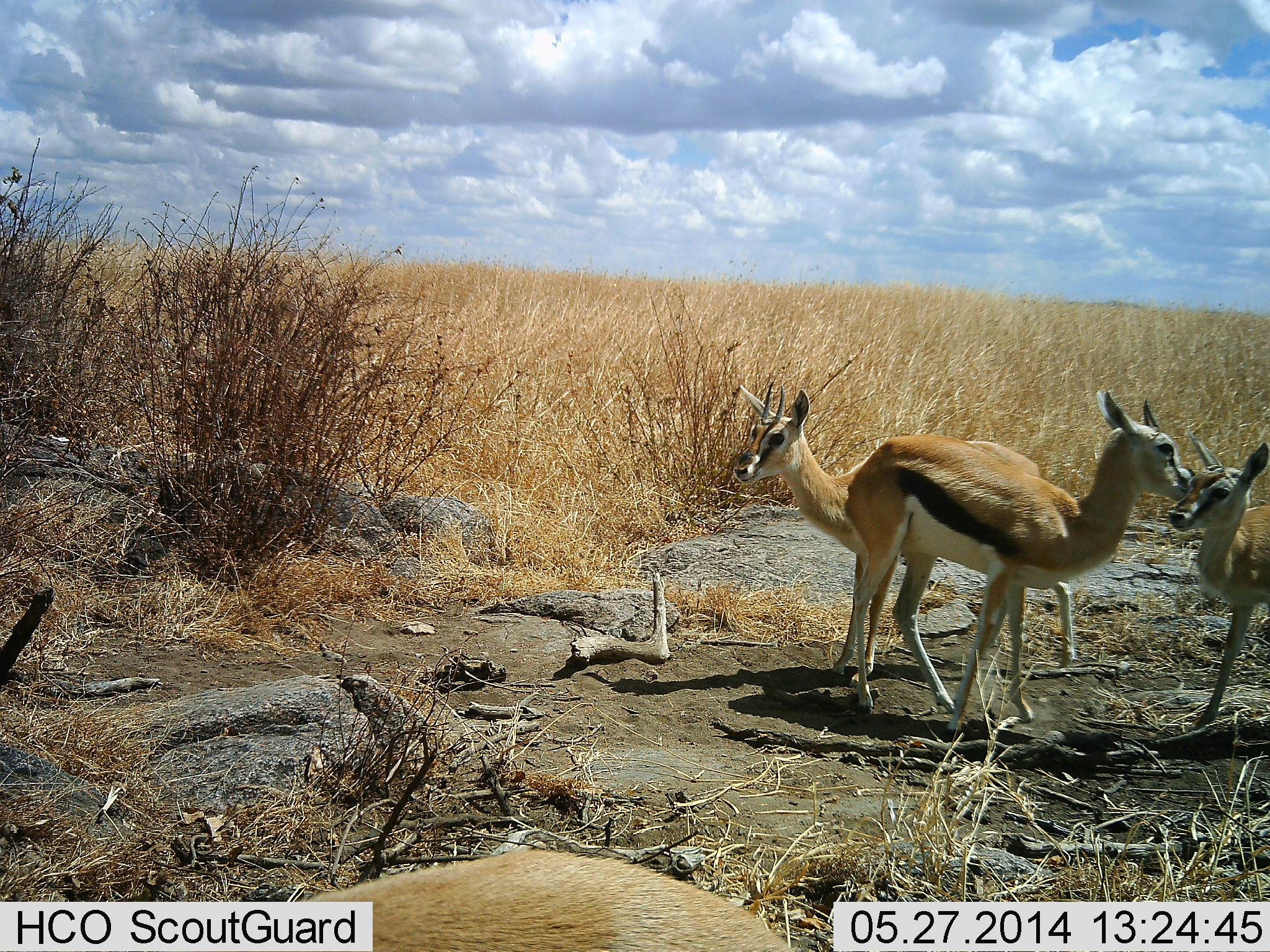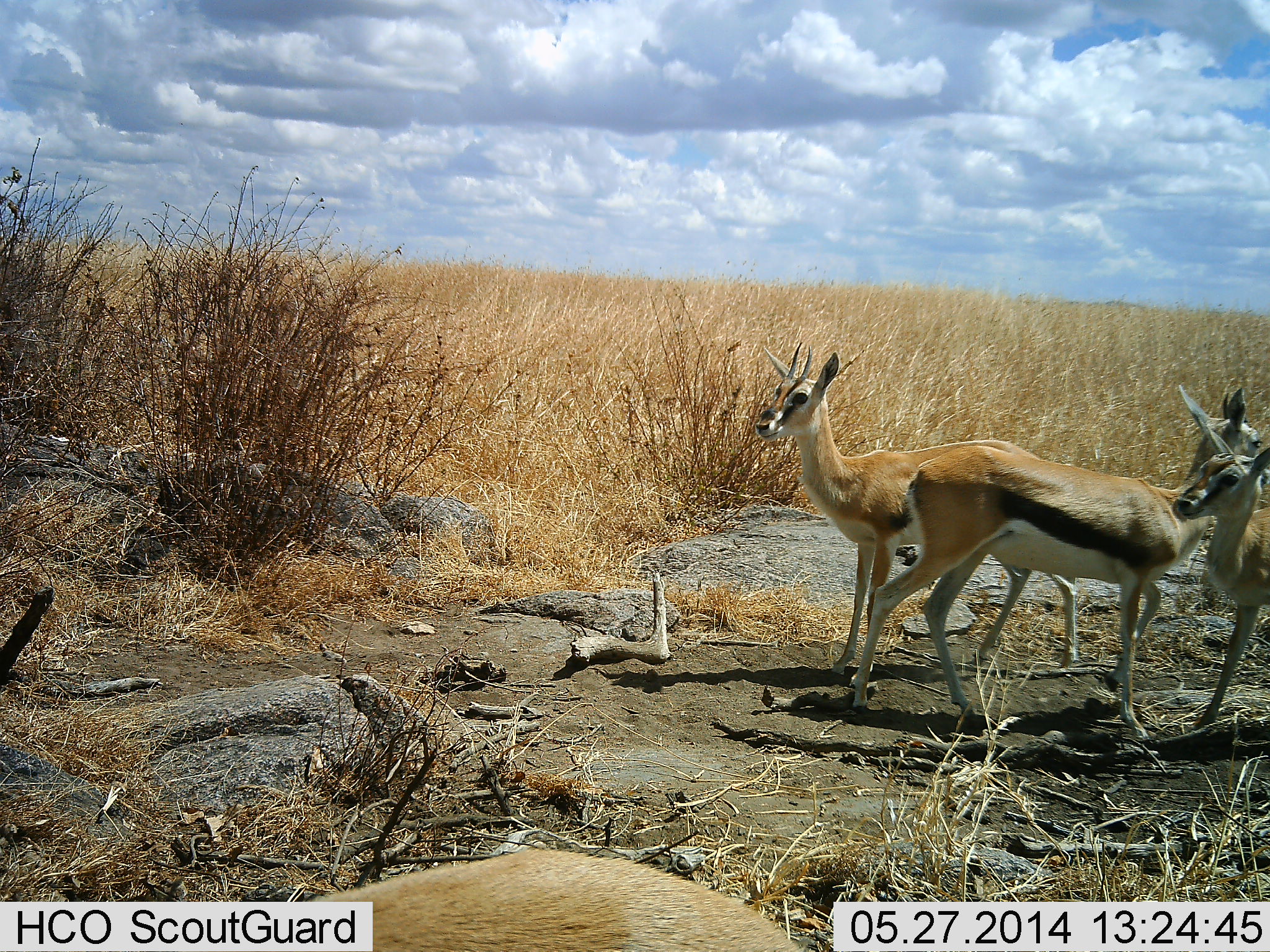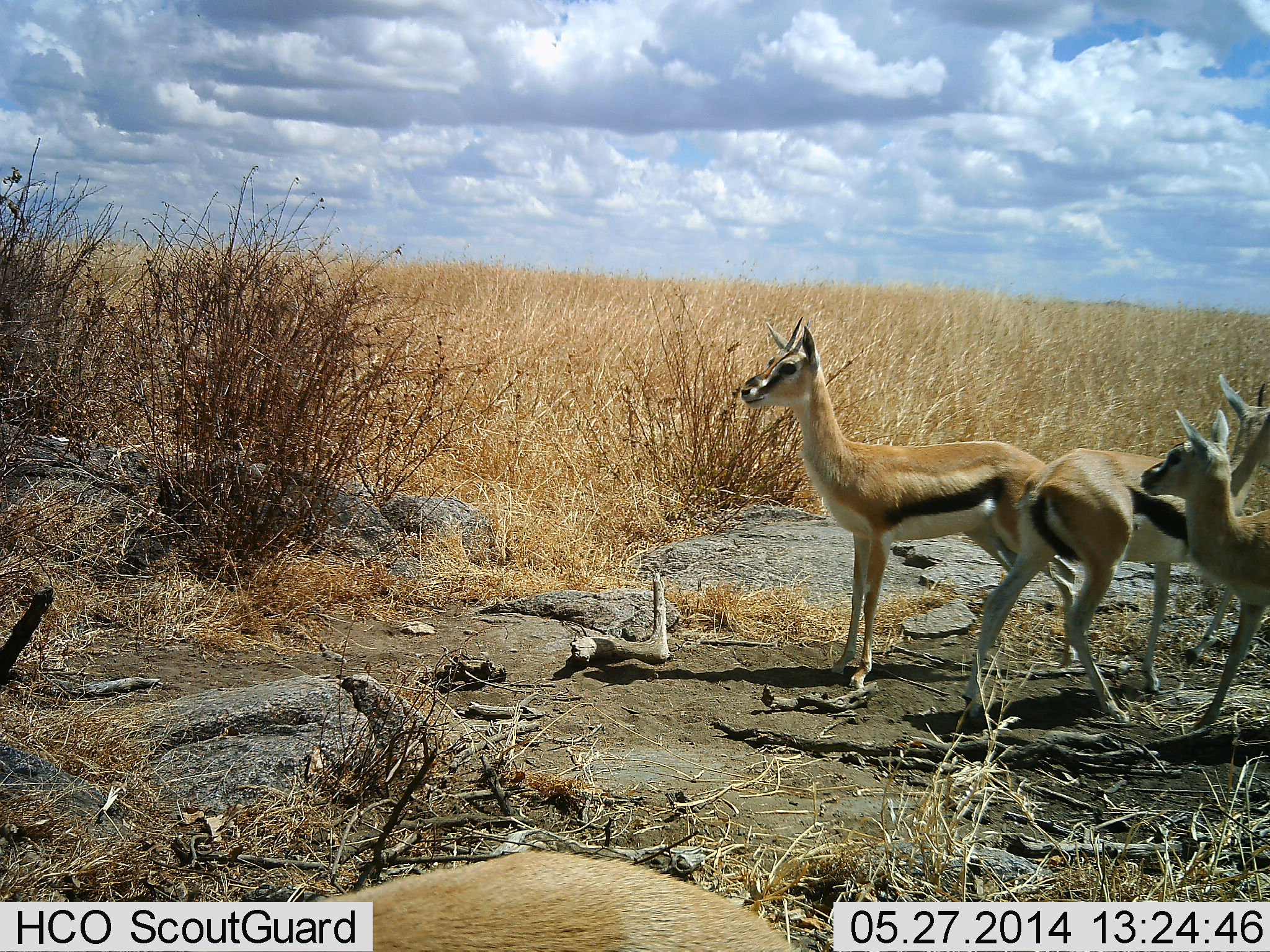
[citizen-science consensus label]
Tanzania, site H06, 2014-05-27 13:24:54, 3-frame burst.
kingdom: Animalia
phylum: Chordata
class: Mammalia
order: Artiodactyla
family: Bovidae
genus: Eudorcas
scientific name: Eudorcas thomsonii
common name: thomson's gazelle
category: gazellethomsons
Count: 3.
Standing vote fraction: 80%.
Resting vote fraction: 0%.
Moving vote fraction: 40%.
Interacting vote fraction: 20%.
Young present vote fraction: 10%.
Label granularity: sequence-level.